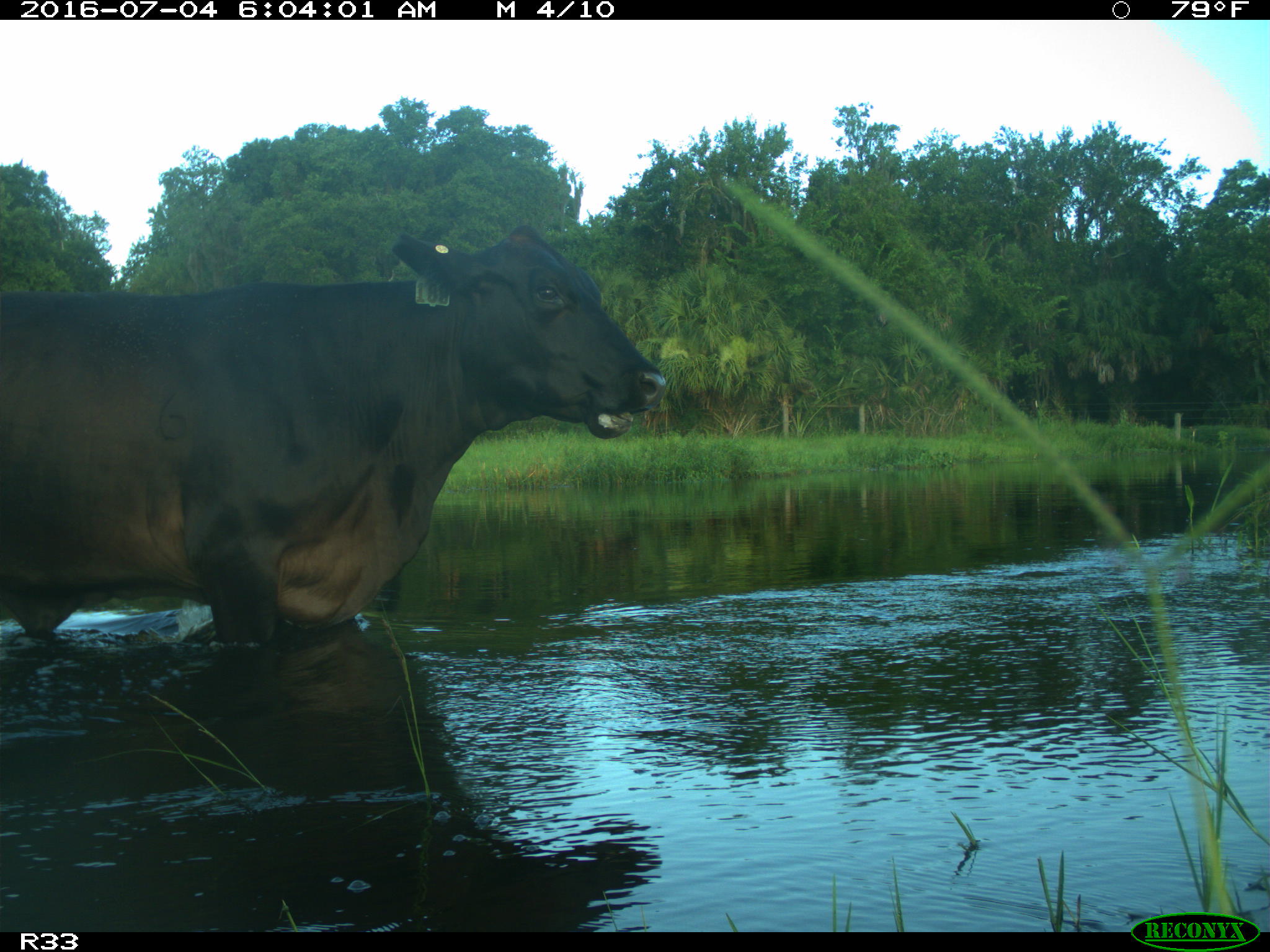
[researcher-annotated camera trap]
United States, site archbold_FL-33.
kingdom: Animalia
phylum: Chordata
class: Mammalia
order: Artiodactyla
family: Bovidae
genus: Bos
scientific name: Bos taurus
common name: domestic cow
Bos taurus (domestic cow).